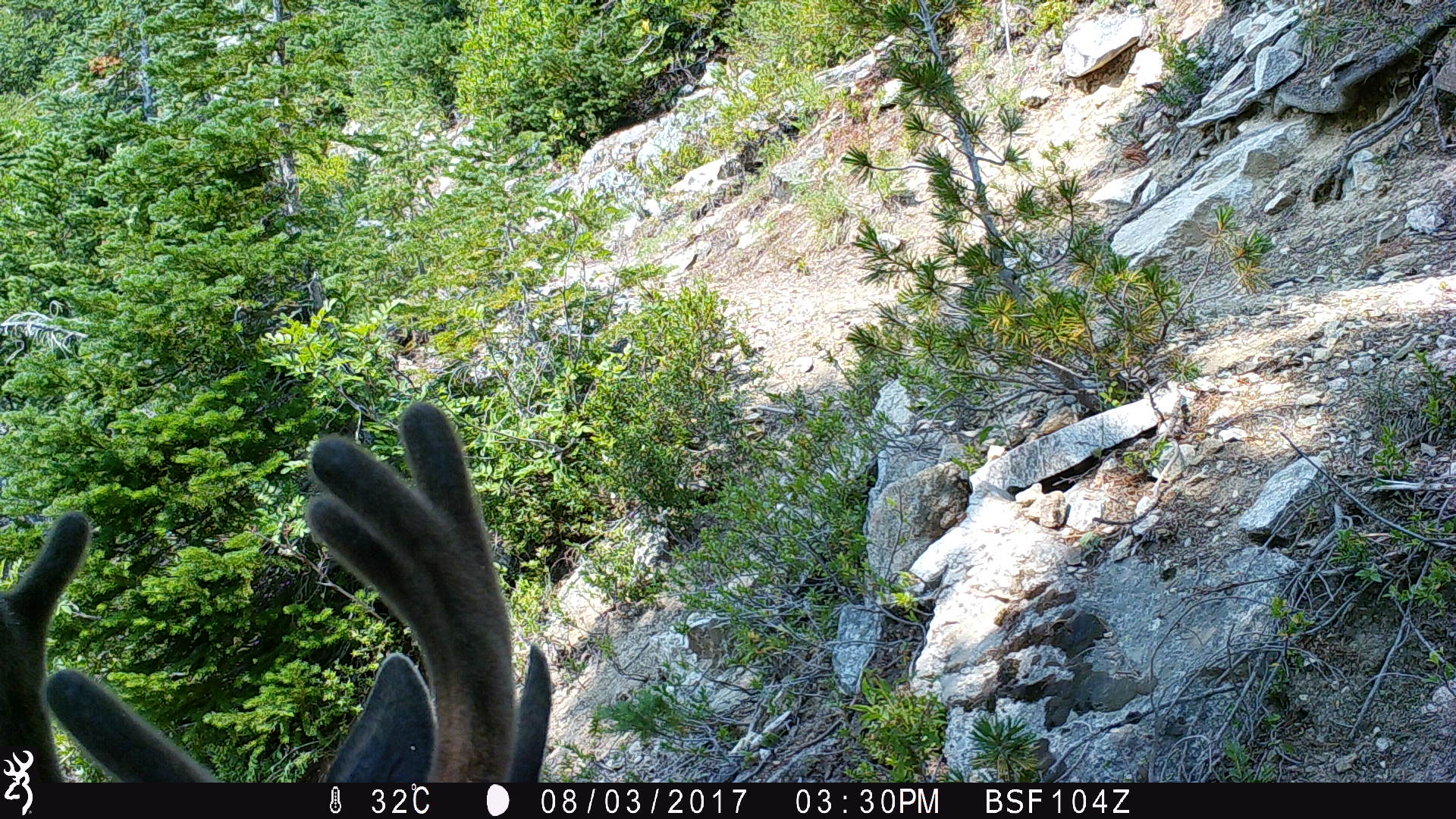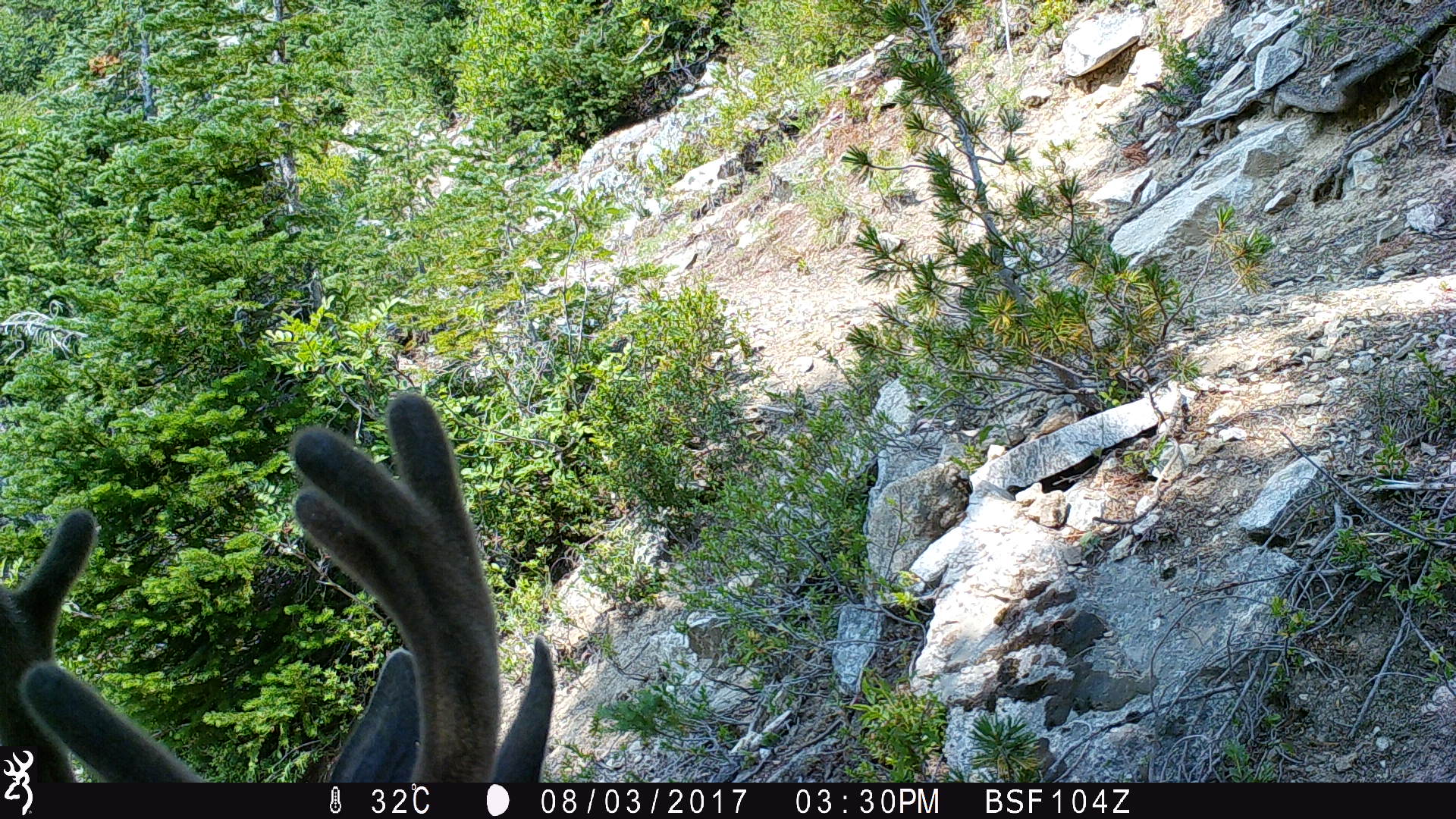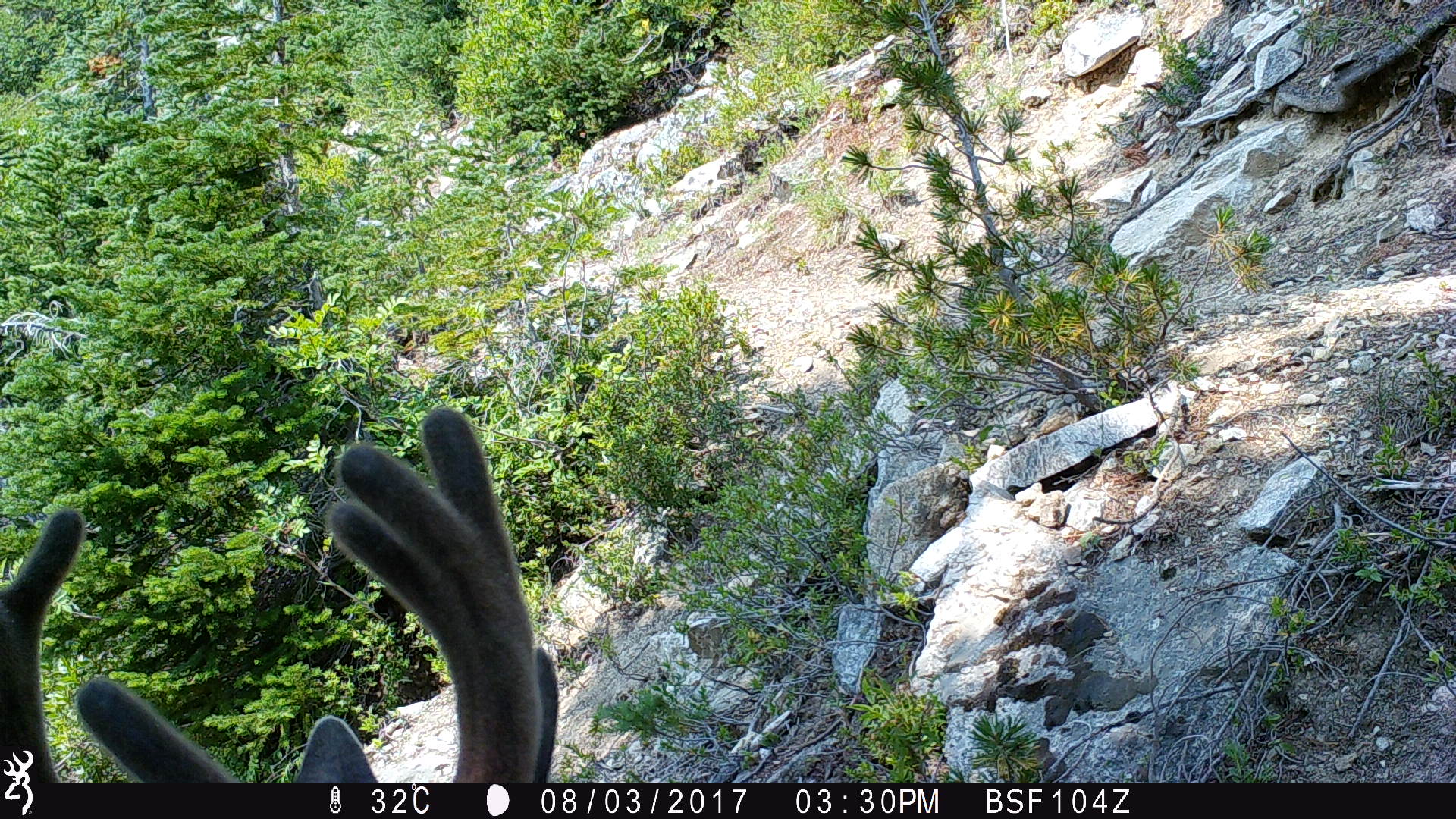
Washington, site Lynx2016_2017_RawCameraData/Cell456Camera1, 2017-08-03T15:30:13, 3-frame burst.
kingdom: Animalia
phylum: Chordata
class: Mammalia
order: Artiodactyla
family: Cervidae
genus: Odocoileus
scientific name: Odocoileus hemionus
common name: mule deer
Odocoileus hemionus (mule deer). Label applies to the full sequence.